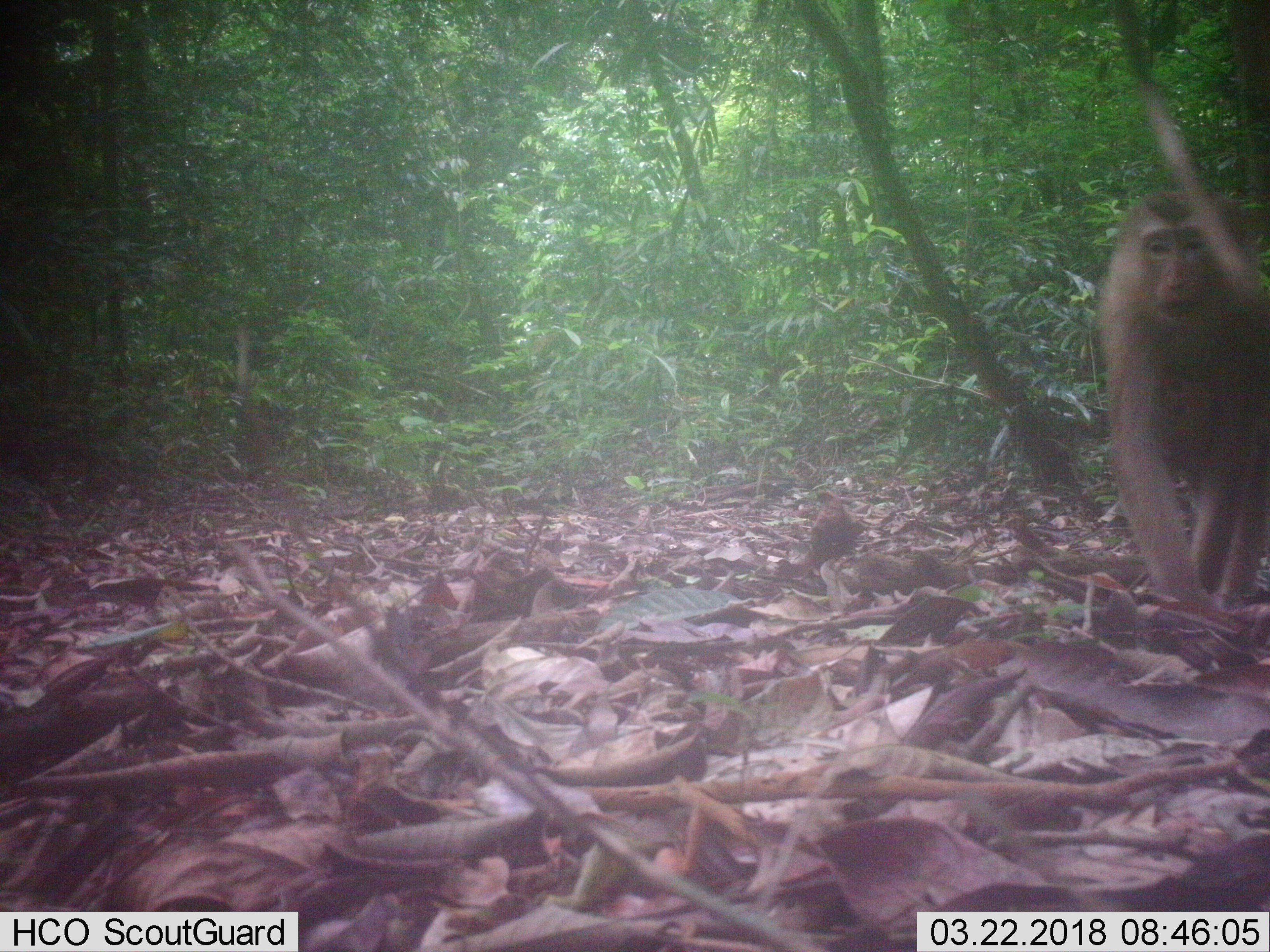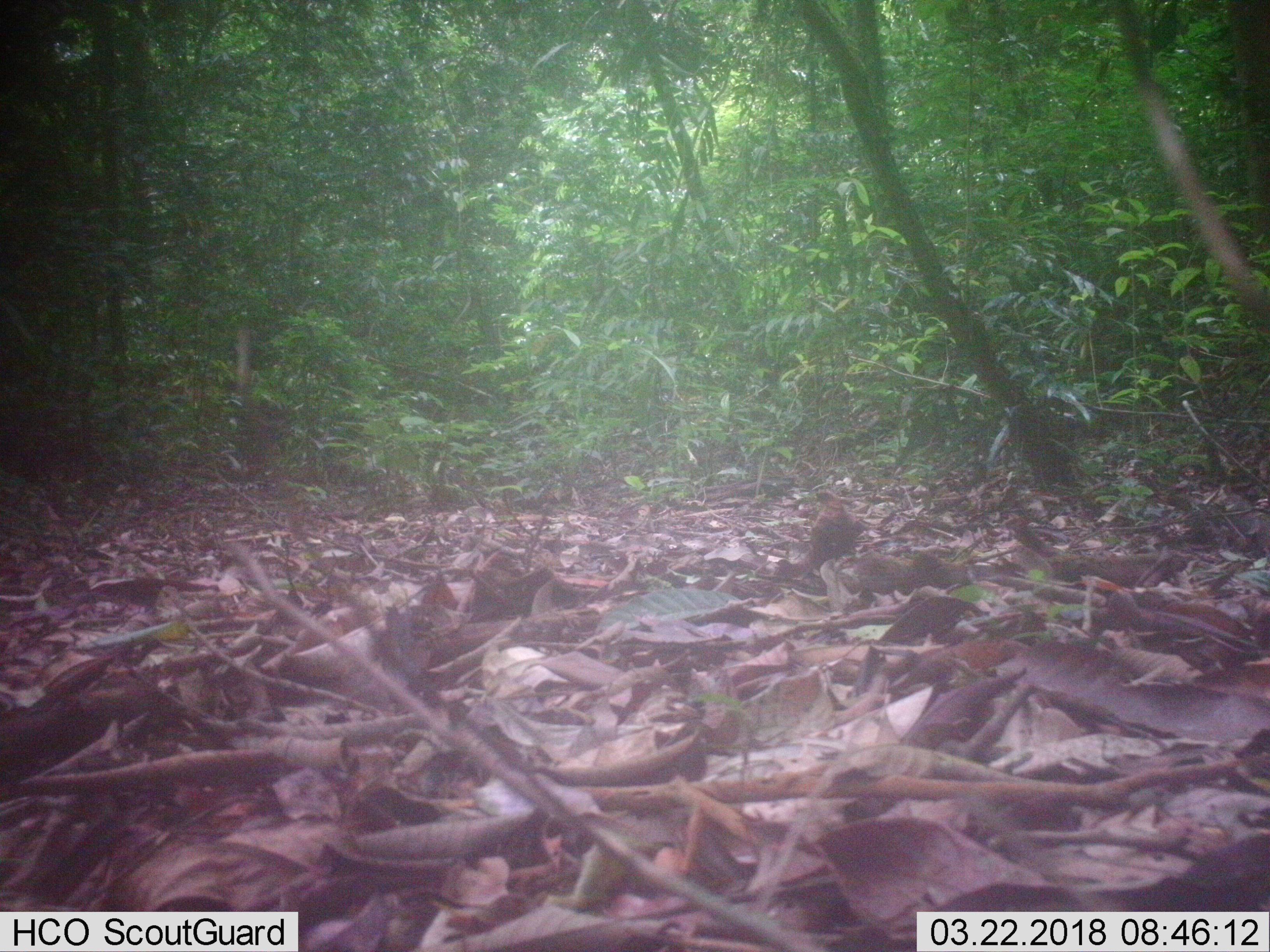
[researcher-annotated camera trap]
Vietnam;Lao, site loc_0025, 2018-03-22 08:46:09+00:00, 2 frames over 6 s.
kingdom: Animalia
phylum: Chordata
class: Mammalia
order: Primates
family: Cercopithecidae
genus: Macaca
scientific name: Macaca nemestrina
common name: pig-tailed macaque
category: pig tailed macaque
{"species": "pig tailed macaque (pig-tailed macaque) (Macaca nemestrina)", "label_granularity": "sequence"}